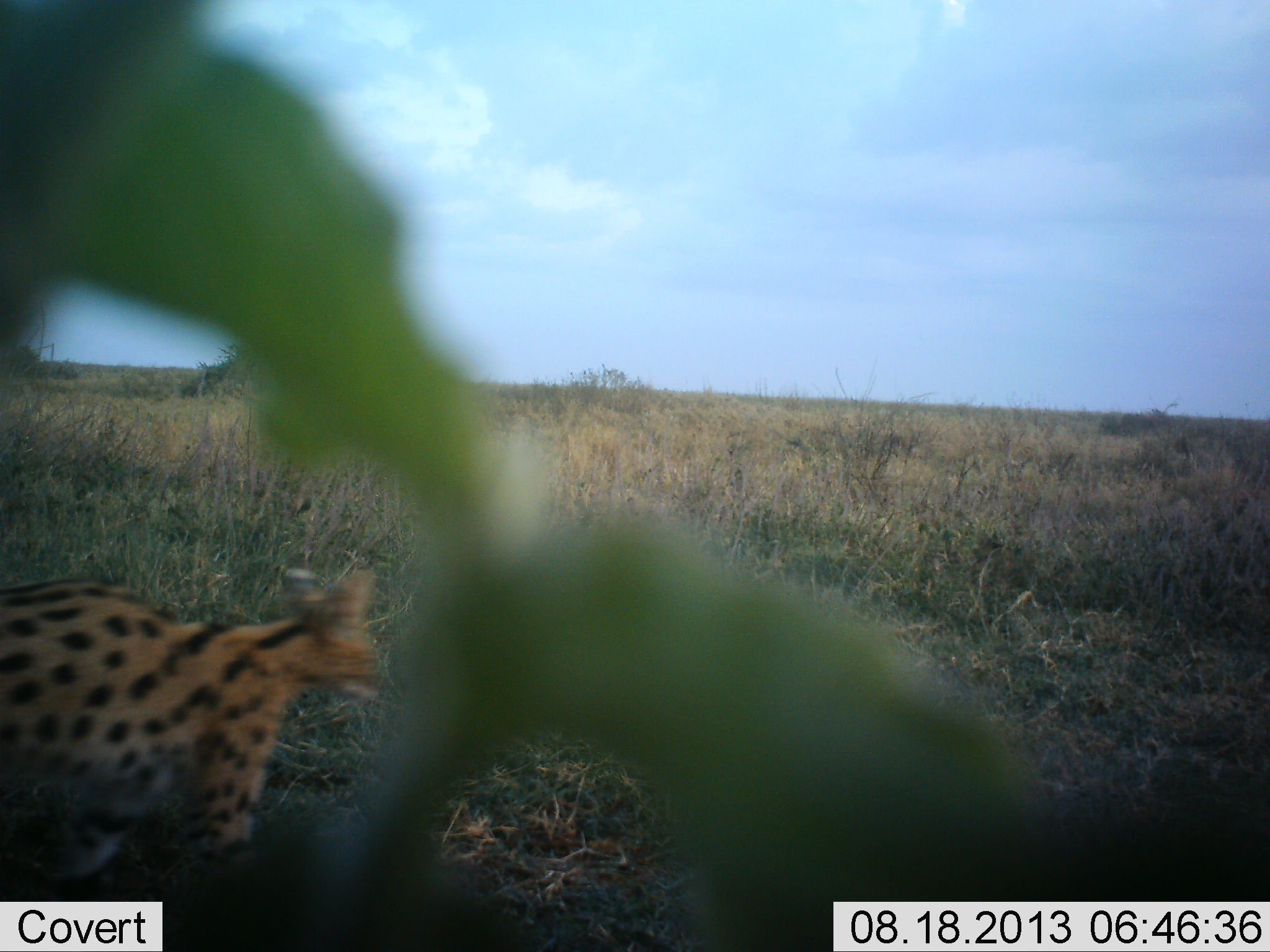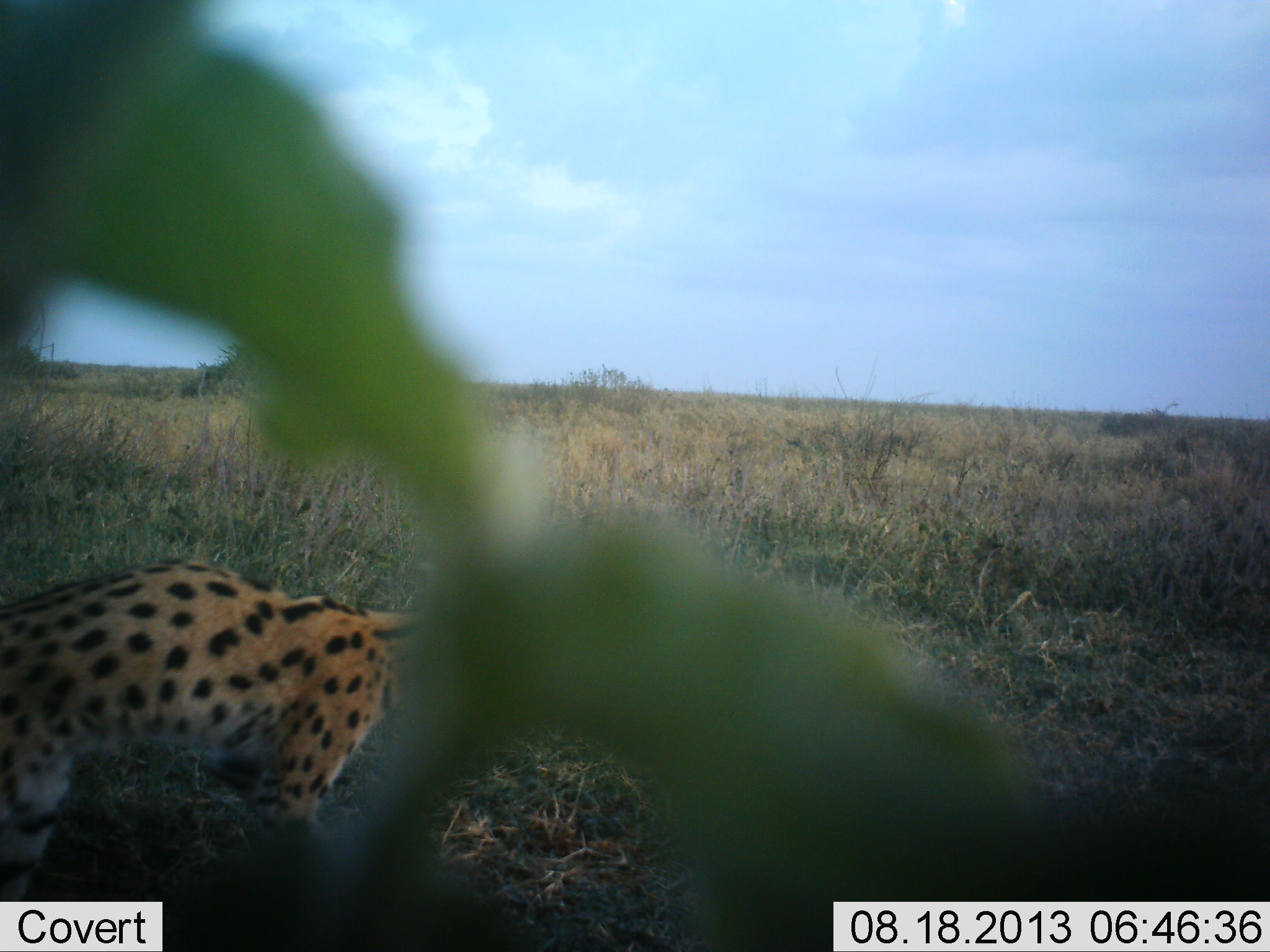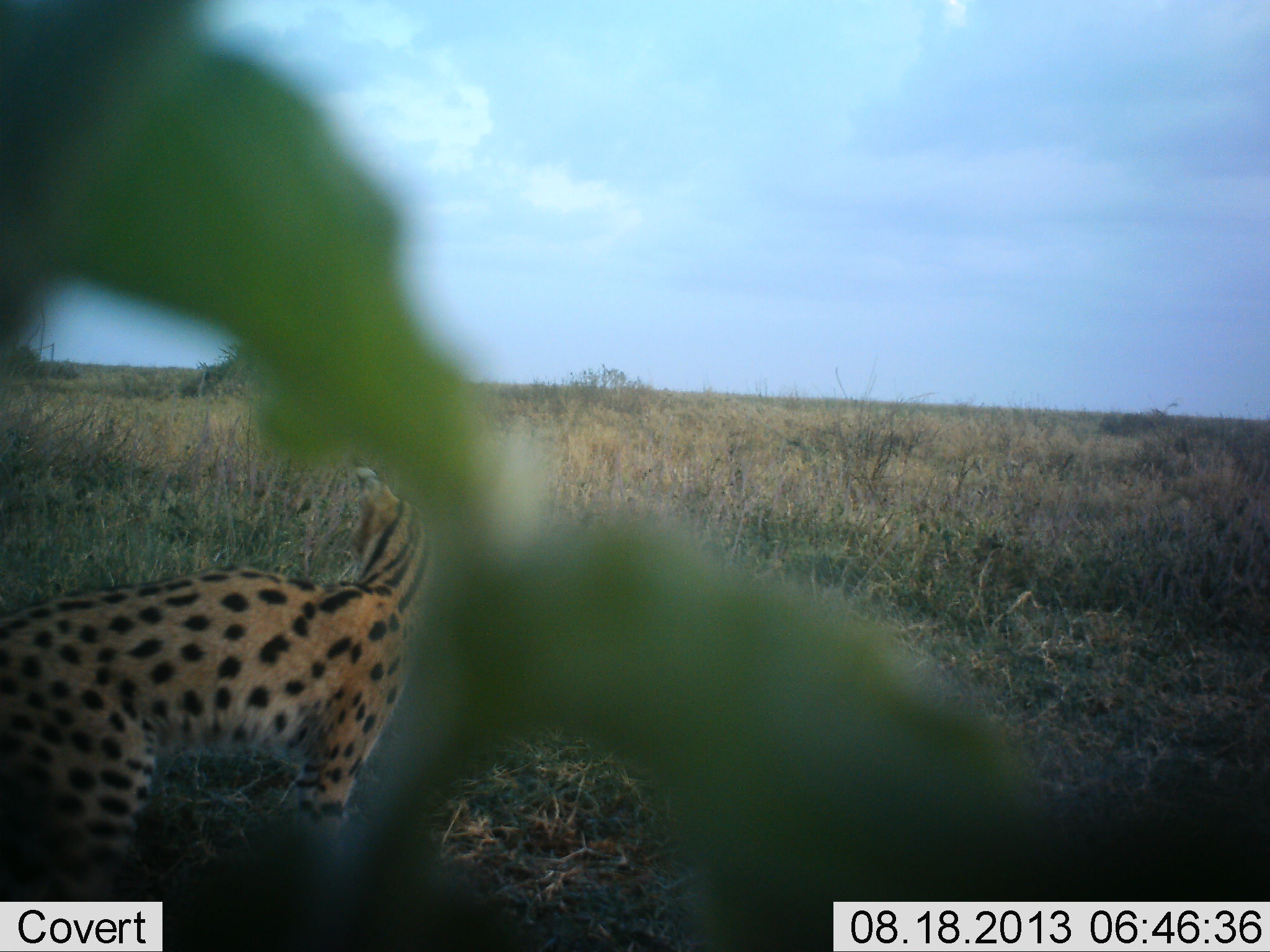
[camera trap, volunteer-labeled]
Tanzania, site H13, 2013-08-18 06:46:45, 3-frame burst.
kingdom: Animalia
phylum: Chordata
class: Mammalia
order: Carnivora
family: Felidae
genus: Leptailurus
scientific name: Leptailurus serval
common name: serval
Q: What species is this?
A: Serval (Leptailurus serval).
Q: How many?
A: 1.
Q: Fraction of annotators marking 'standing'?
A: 11%.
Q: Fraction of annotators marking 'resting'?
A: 0%.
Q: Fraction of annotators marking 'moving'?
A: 89%.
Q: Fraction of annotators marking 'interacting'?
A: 0%.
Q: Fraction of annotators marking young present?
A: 0%.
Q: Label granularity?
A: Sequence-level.